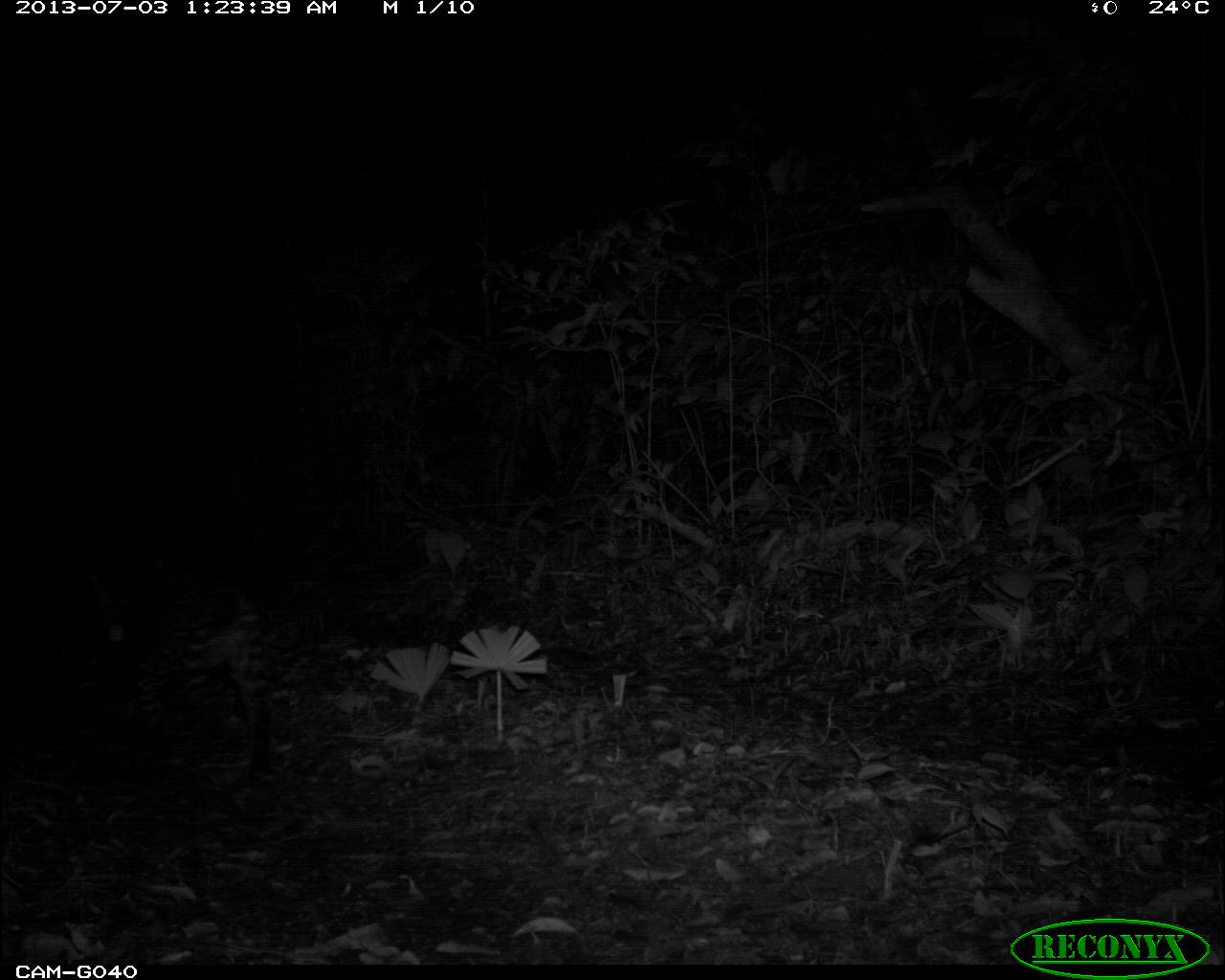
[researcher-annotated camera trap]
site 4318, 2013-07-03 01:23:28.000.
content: unidentified animal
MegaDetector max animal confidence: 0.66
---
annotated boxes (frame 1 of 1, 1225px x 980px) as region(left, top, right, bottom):
unknown: region(72, 541, 277, 794)